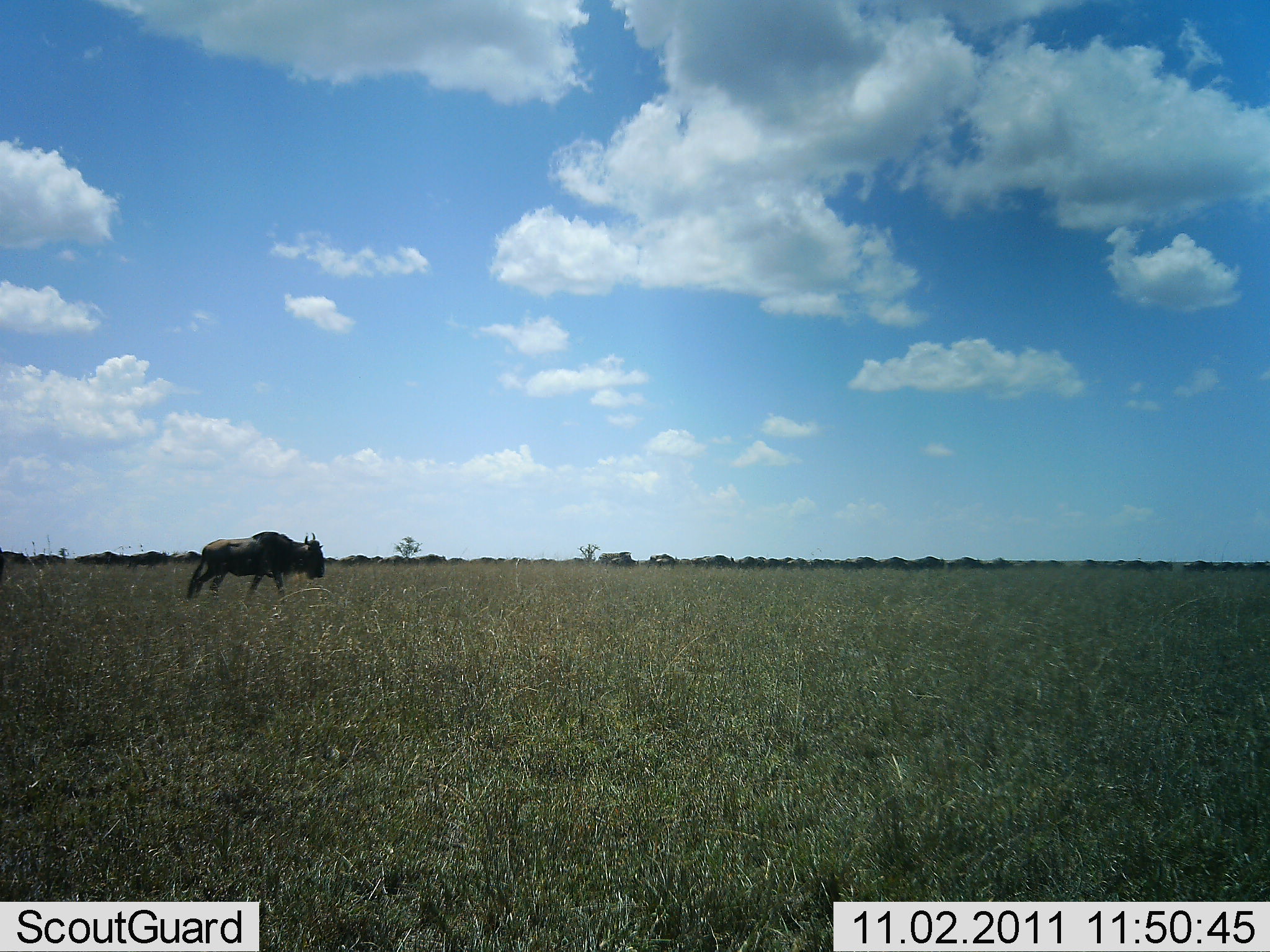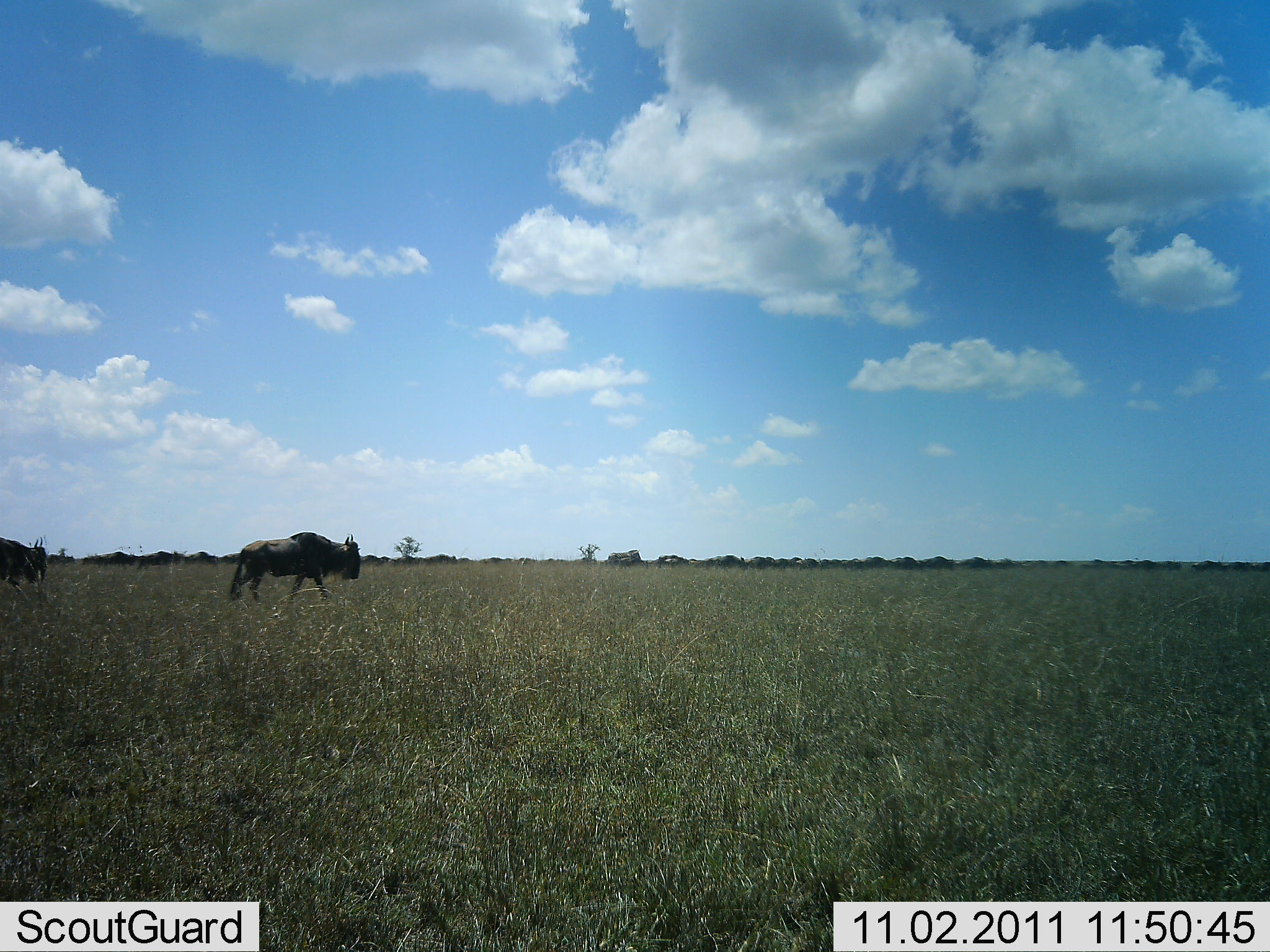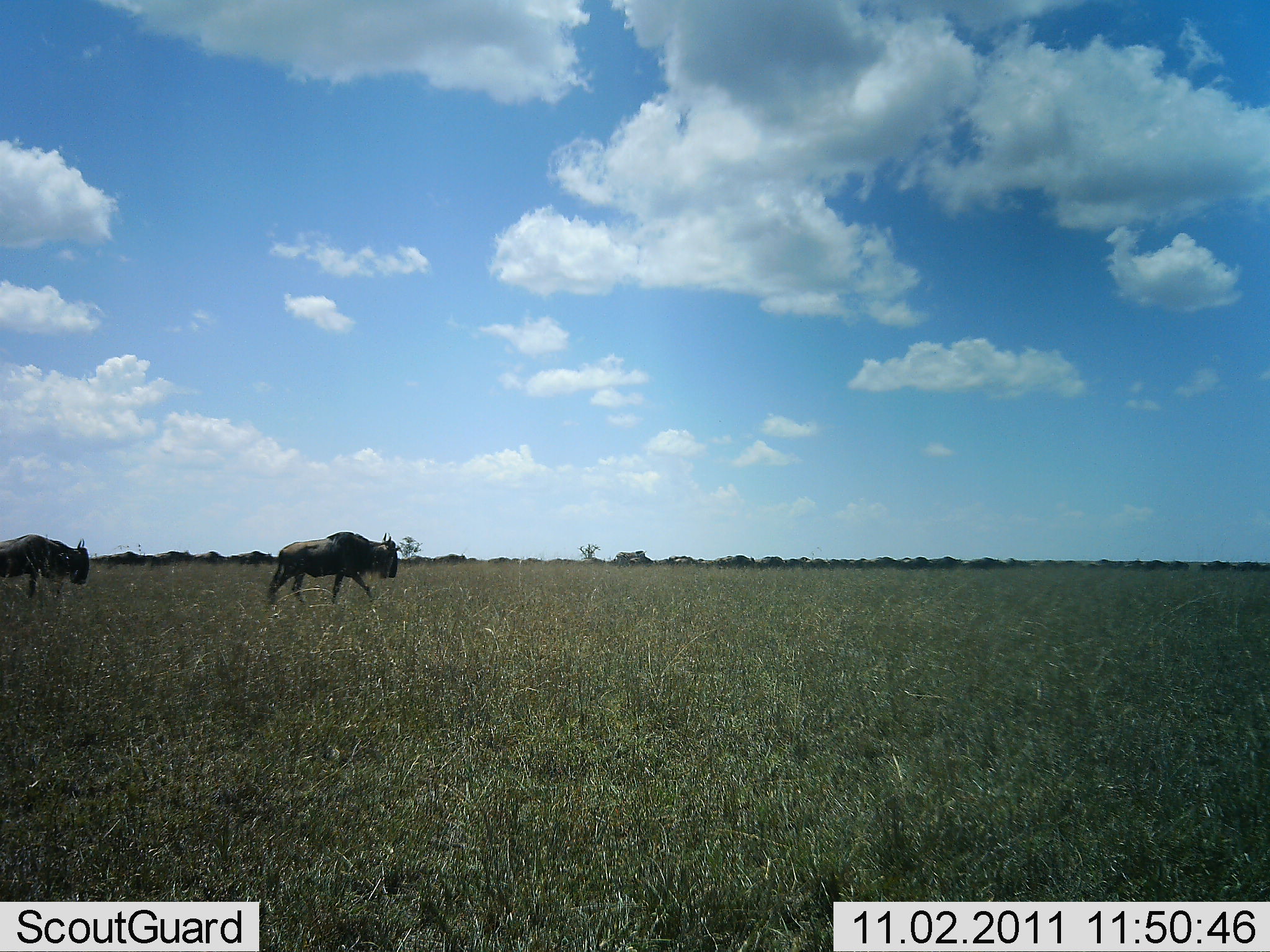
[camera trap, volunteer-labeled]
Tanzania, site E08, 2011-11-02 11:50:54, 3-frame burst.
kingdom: Animalia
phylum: Chordata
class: Mammalia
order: Artiodactyla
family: Bovidae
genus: Connochaetes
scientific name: Connochaetes taurinus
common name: blue wildebeest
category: wildebeest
Wildebeest (blue wildebeest) (Connochaetes taurinus), count 51+. Behavior (volunteer vote fractions): standing 10%, resting 0%, moving 100%, interacting 0%. Young present (vote fraction): 0%. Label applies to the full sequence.